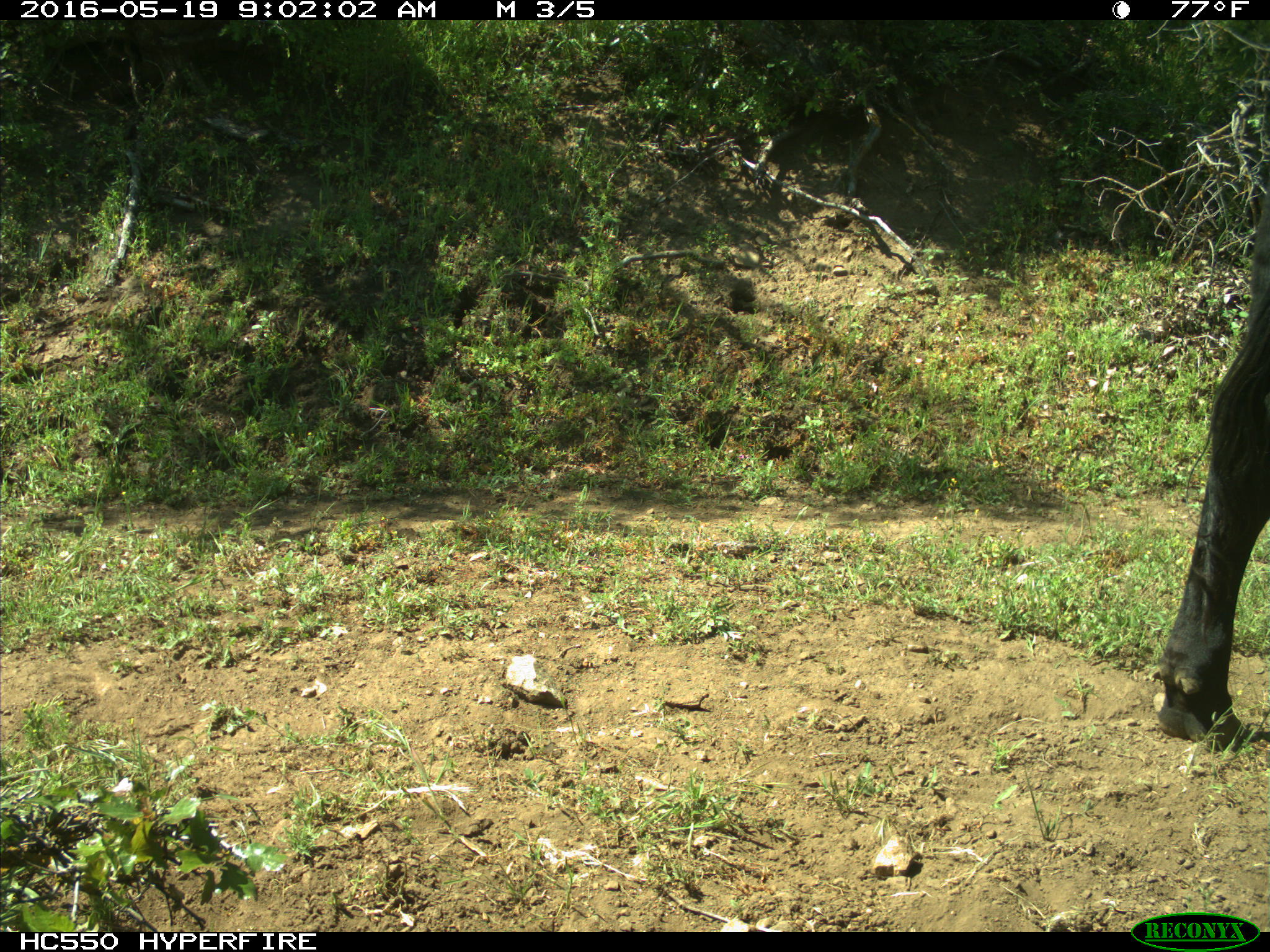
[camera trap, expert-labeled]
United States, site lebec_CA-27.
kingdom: Animalia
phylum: Chordata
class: Mammalia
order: Artiodactyla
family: Bovidae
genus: Bos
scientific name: Bos taurus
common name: domestic cow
Bos taurus (domestic cow).